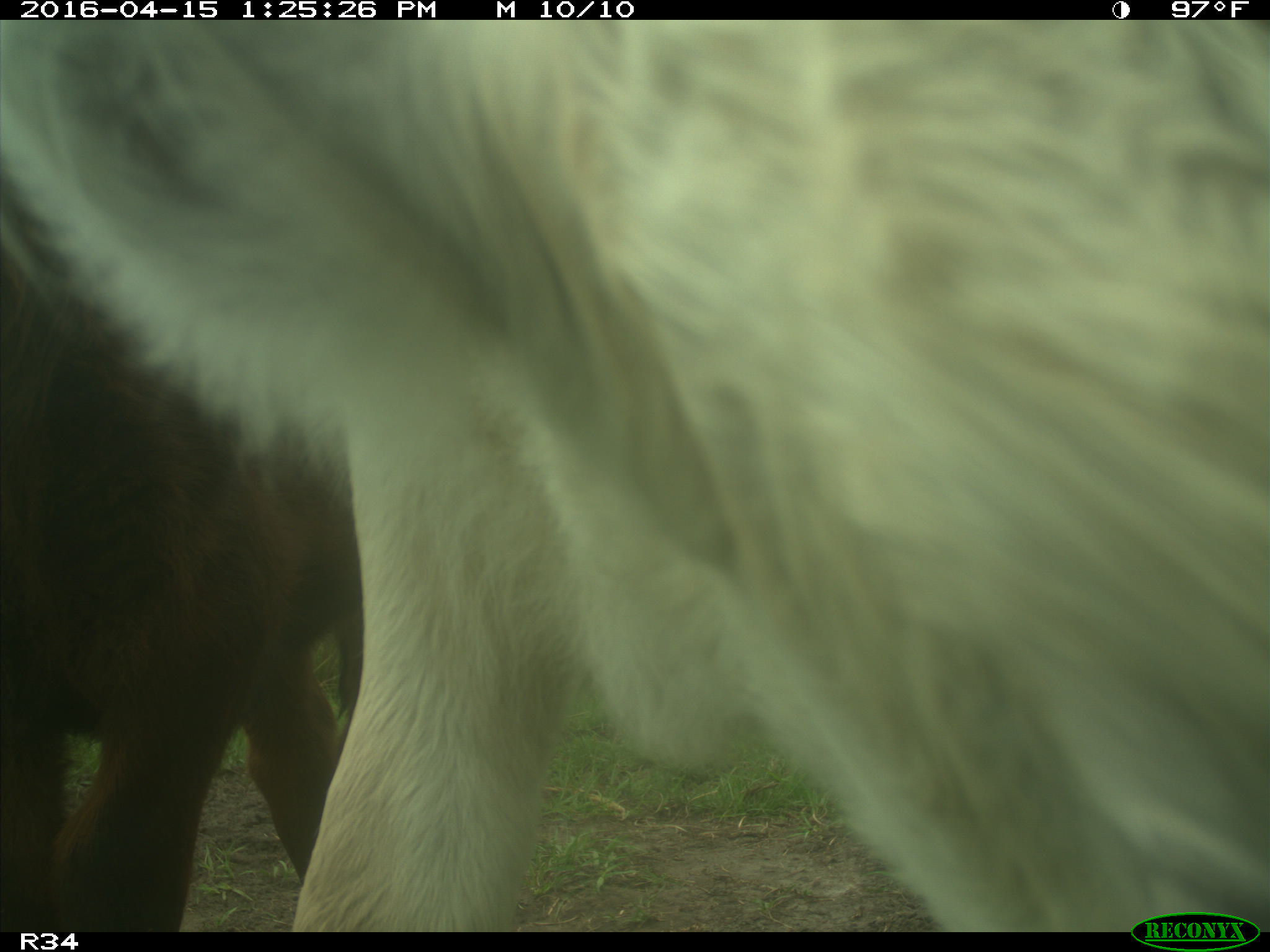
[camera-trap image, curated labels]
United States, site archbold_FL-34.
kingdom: Animalia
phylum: Chordata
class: Mammalia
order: Artiodactyla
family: Bovidae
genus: Bos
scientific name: Bos taurus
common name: domestic cow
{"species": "Bos taurus (domestic cow)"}